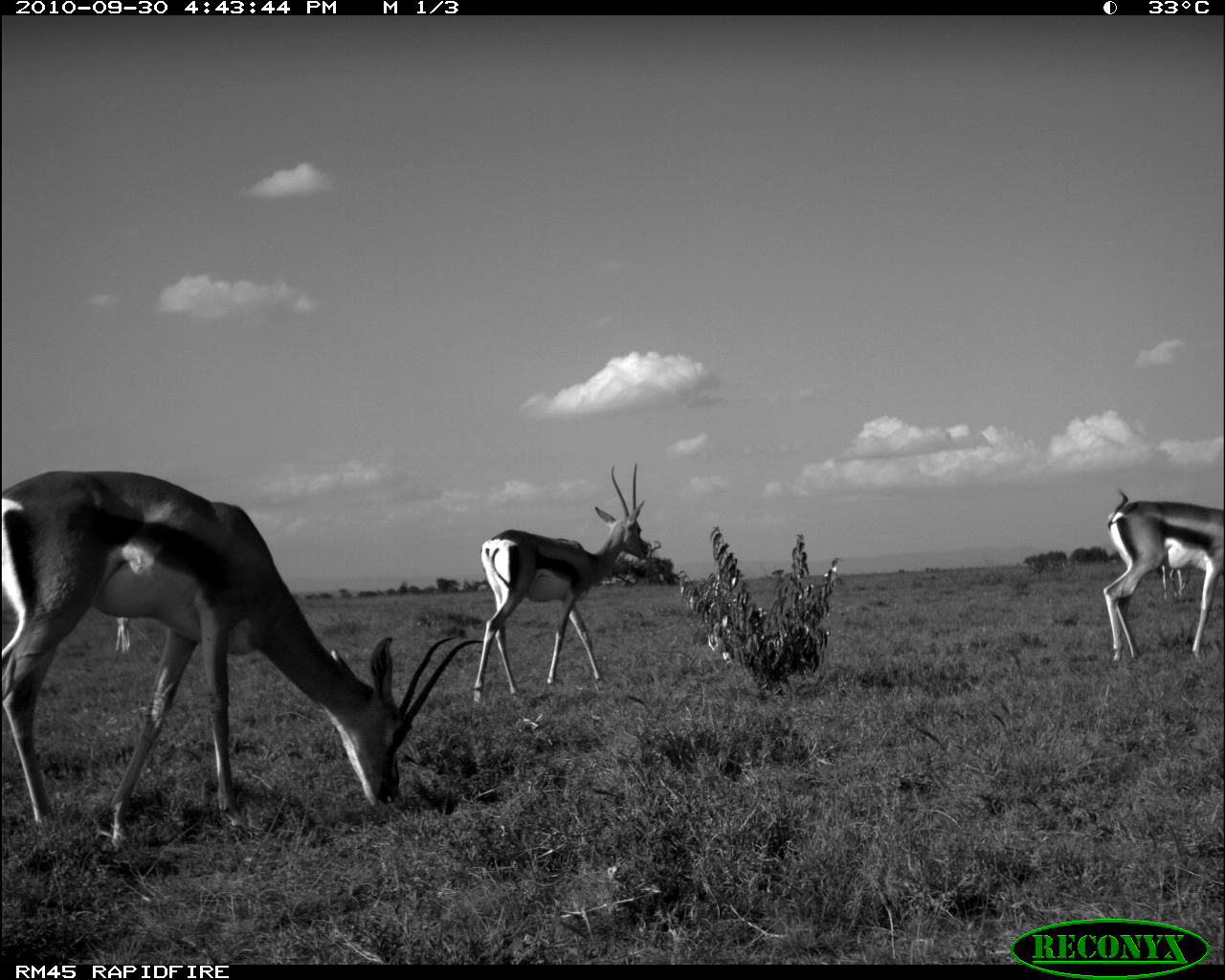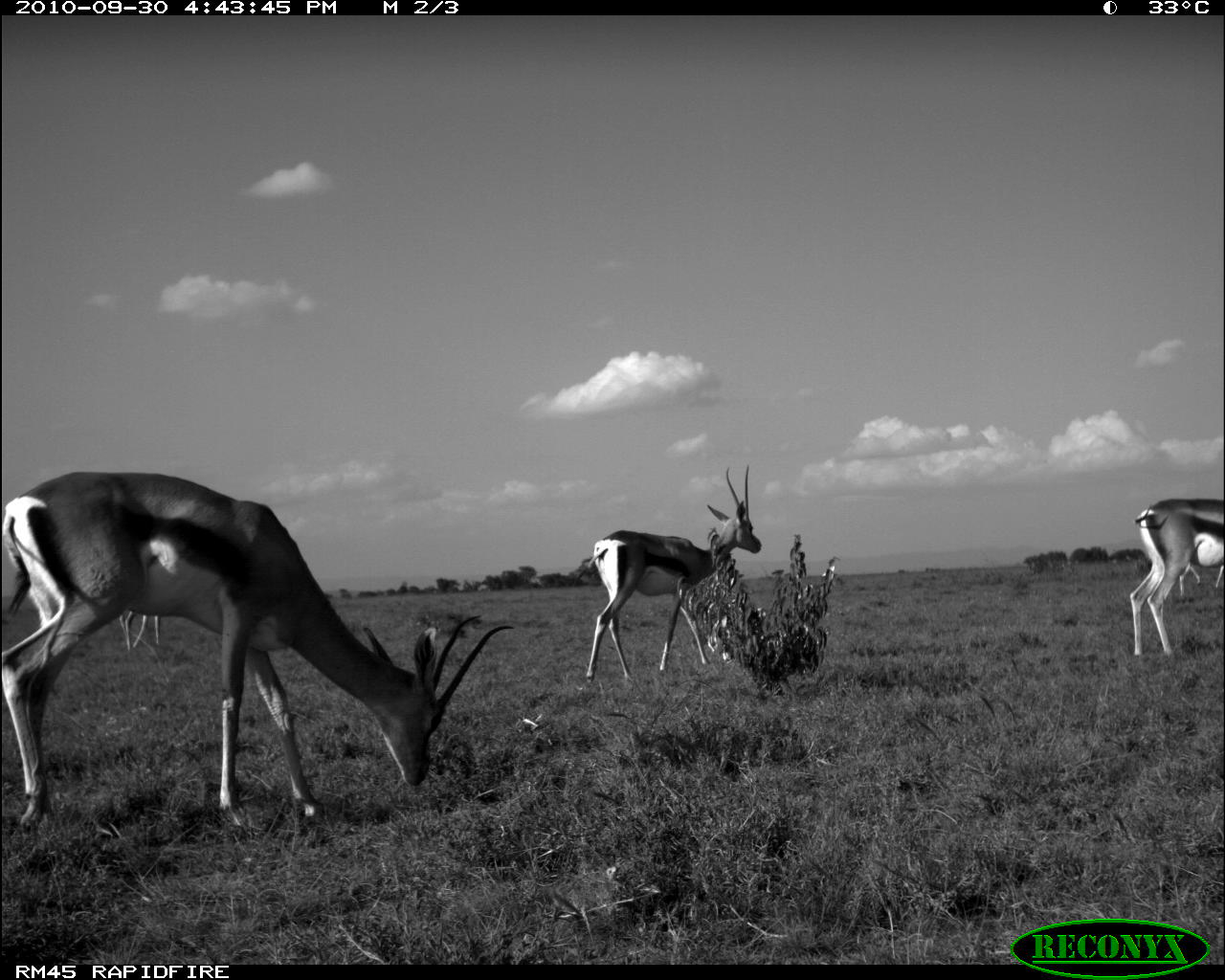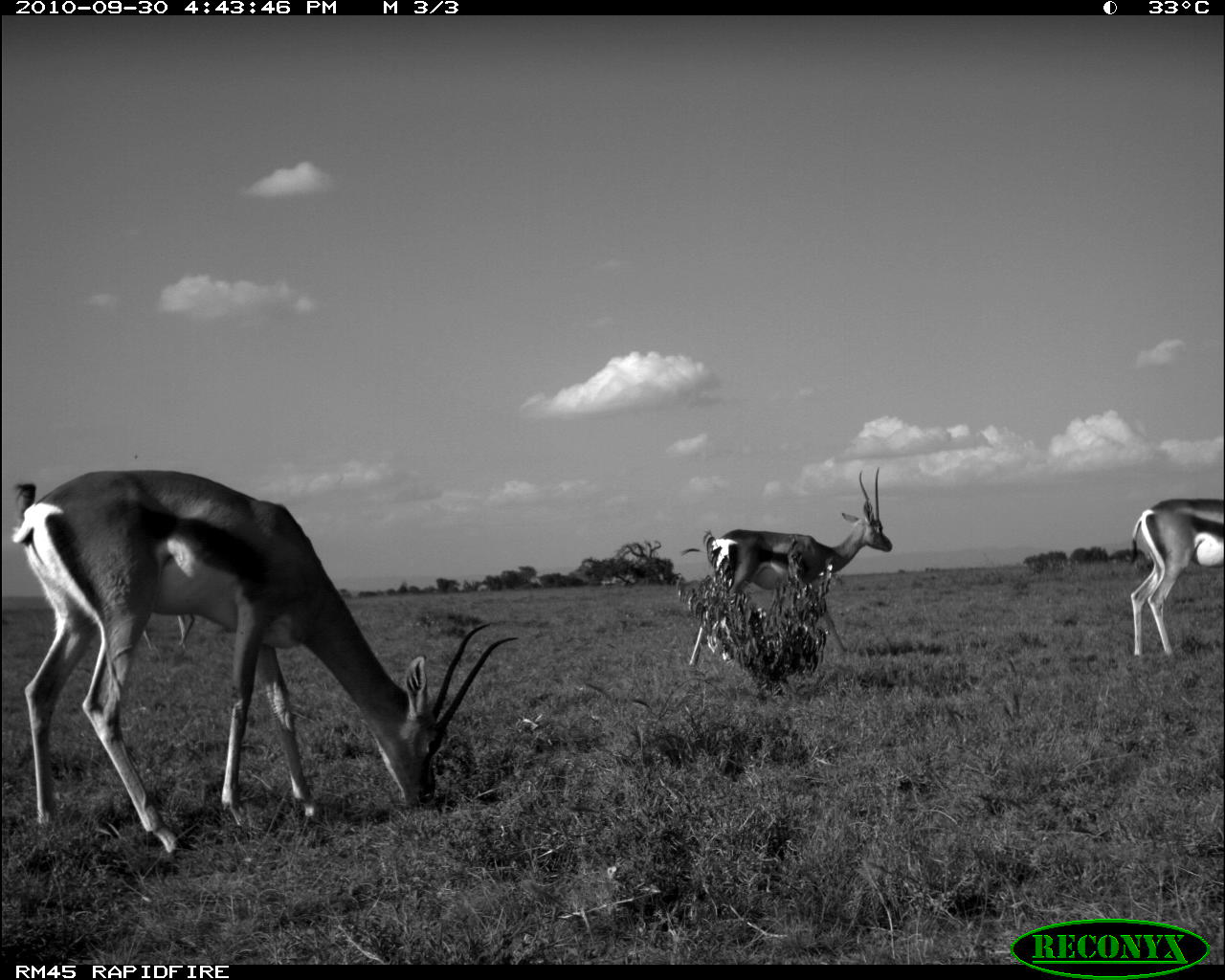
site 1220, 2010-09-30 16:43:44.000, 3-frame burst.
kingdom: Animalia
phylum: Chordata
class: Mammalia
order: Artiodactyla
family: Bovidae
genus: Nanger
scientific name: Nanger granti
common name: grant's gazelle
Nanger granti (grant's gazelle), count 5.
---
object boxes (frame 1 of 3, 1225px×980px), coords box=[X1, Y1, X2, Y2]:
nanger granti: box=[0, 468, 483, 848]; box=[469, 461, 650, 703]; box=[1102, 488, 1224, 666]; box=[1159, 562, 1206, 601]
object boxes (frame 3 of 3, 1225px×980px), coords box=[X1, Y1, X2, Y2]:
nanger granti: box=[9, 468, 520, 858]; box=[685, 466, 893, 667]; box=[1130, 497, 1223, 660]; box=[141, 612, 196, 652]